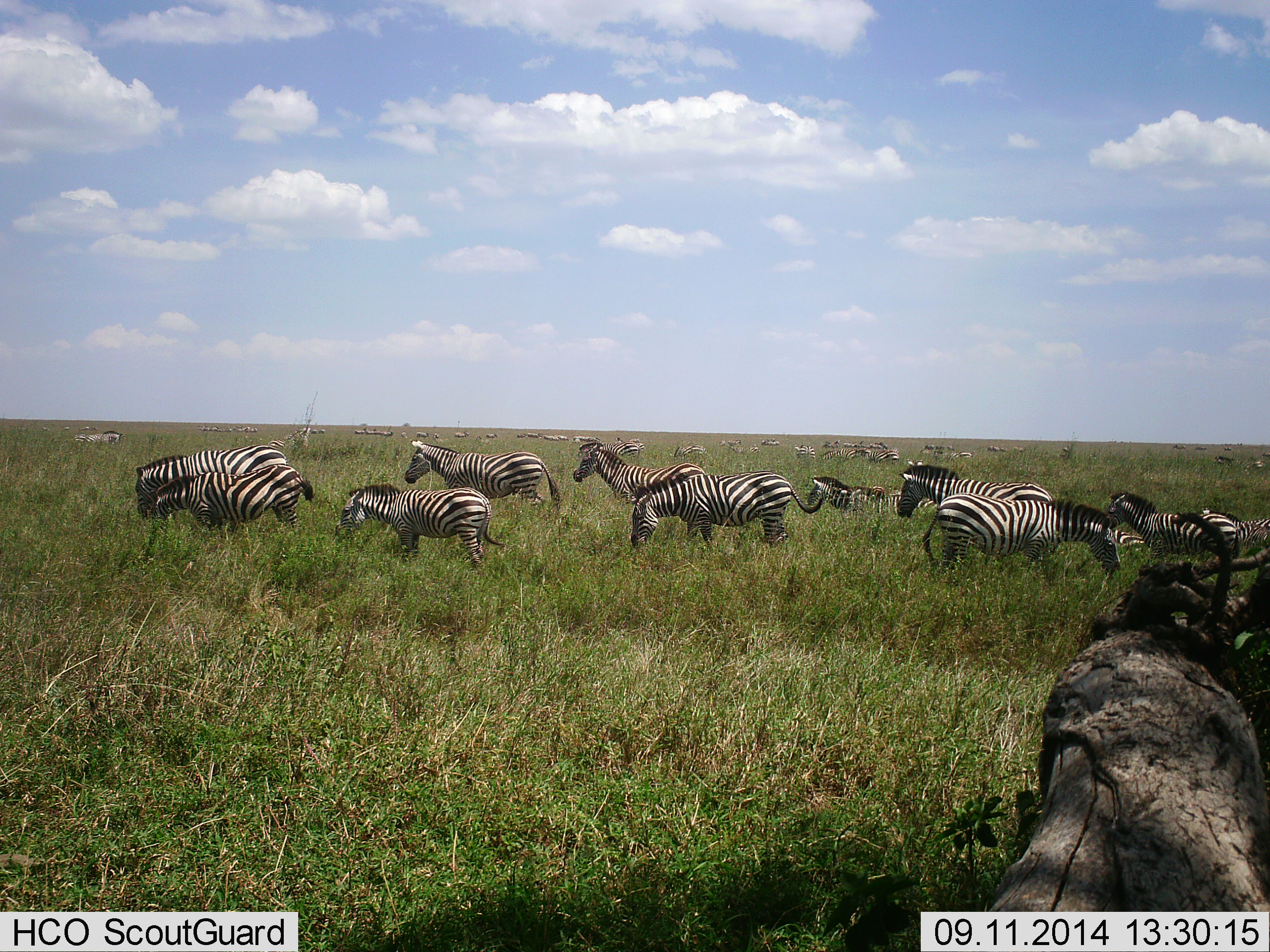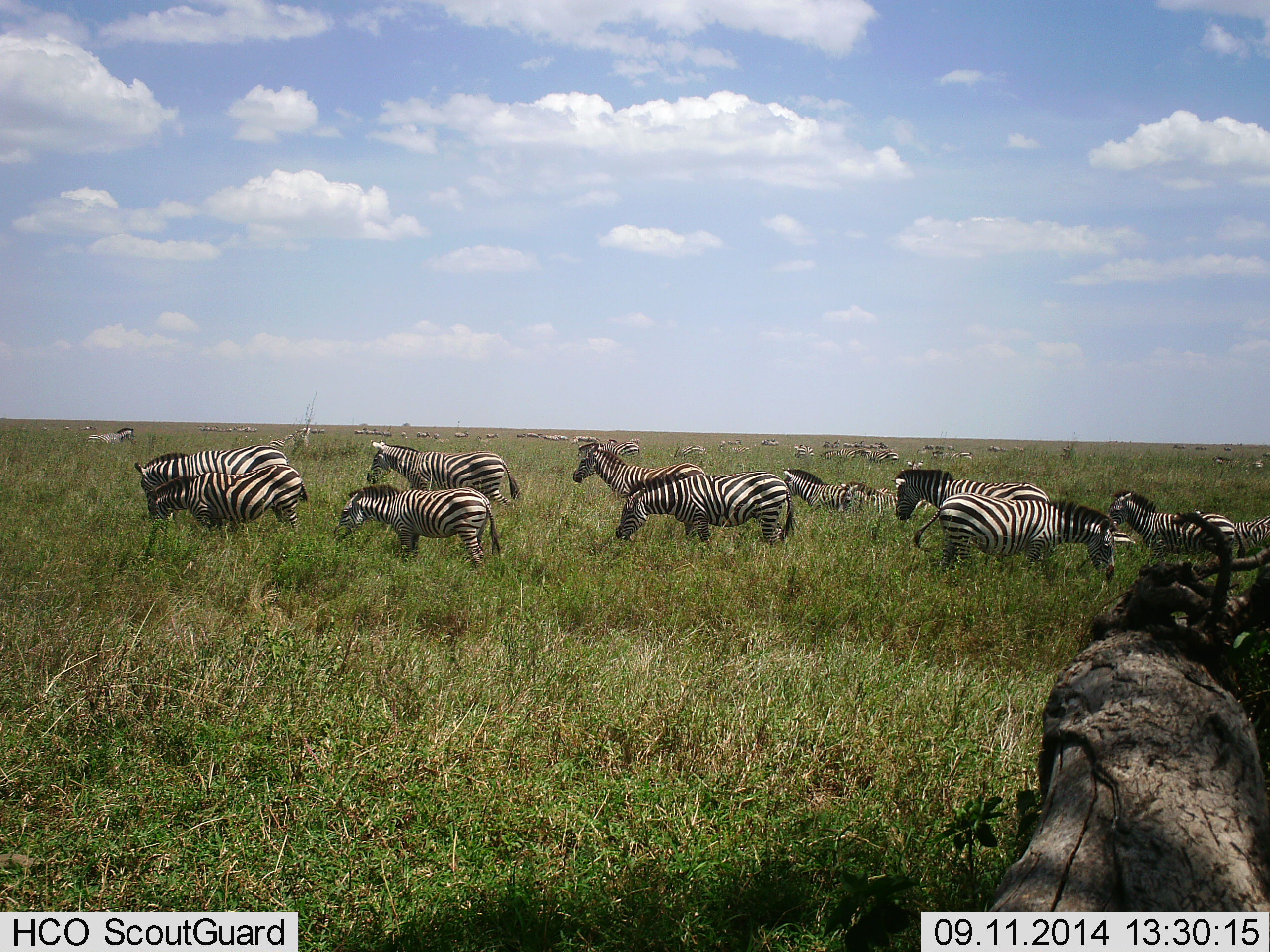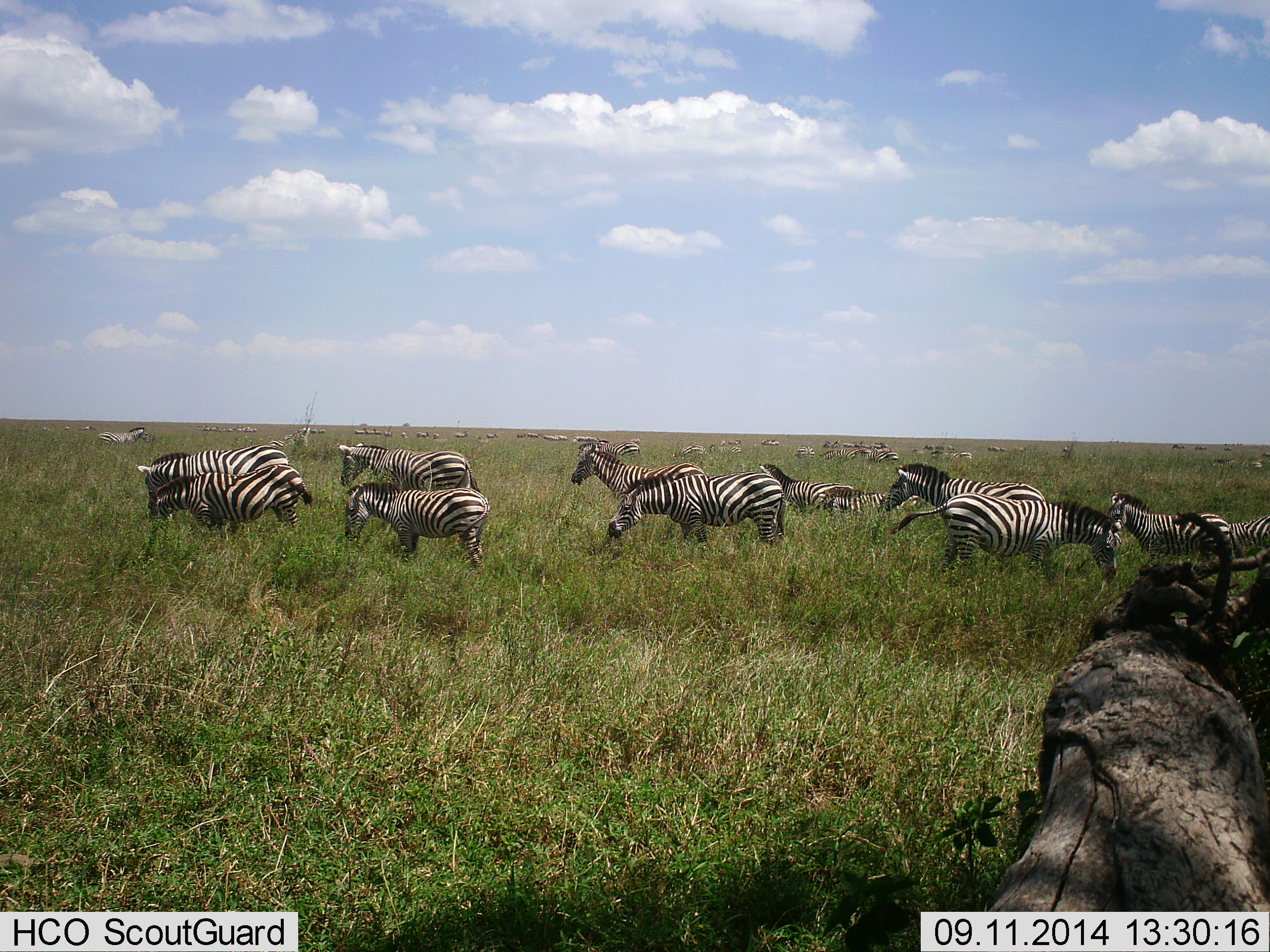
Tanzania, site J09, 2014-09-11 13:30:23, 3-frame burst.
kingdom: Animalia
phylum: Chordata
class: Mammalia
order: Perissodactyla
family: Equidae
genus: Equus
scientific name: Equus quagga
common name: plains zebra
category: zebra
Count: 11-50.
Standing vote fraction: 70%.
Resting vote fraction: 20%.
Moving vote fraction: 70%.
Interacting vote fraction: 10%.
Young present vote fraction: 50%.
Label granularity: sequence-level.